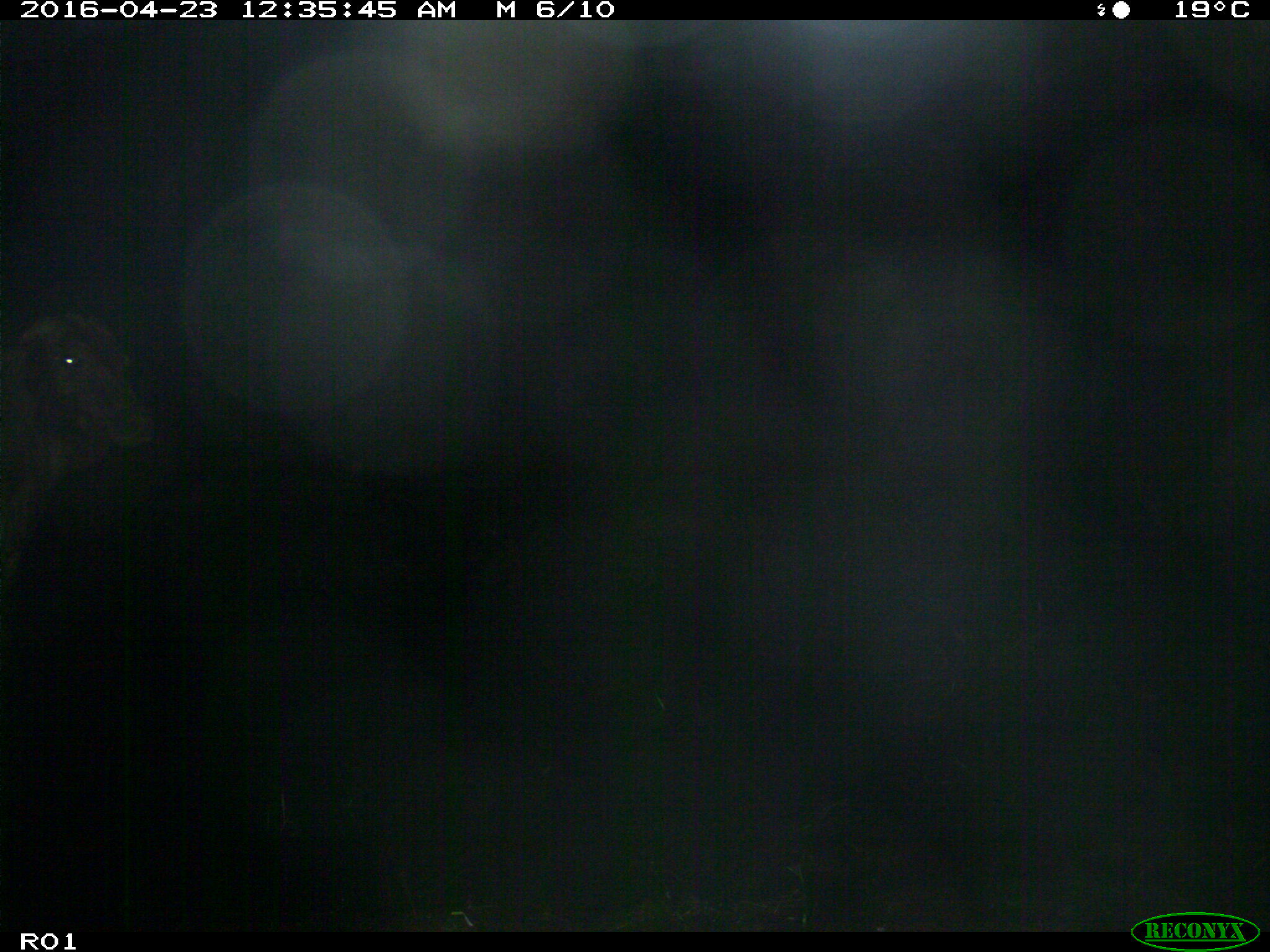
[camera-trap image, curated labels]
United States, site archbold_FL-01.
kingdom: Animalia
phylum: Chordata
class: Mammalia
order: Artiodactyla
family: Bovidae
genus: Bos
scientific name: Bos taurus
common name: domestic cow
Bos taurus (domestic cow).